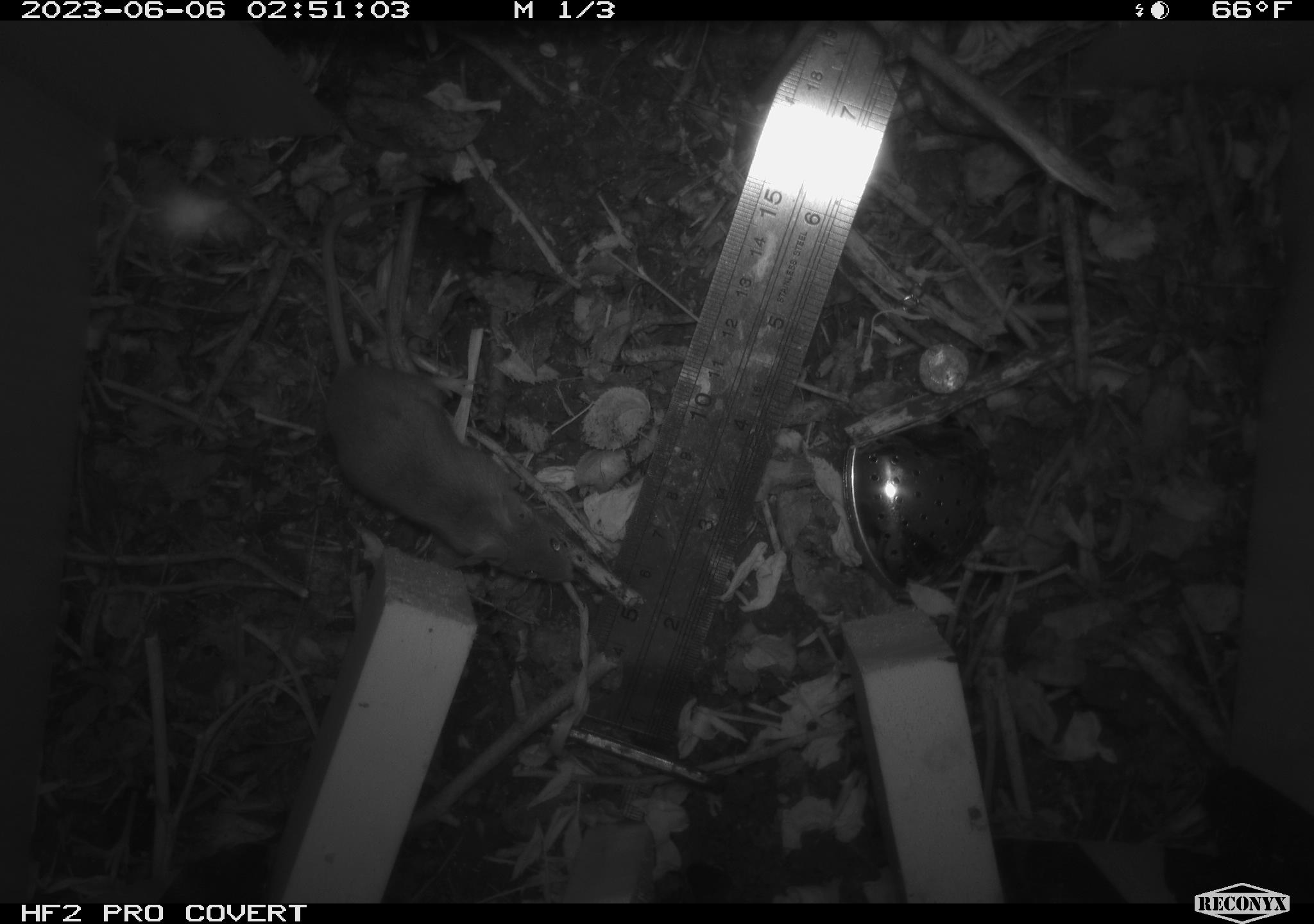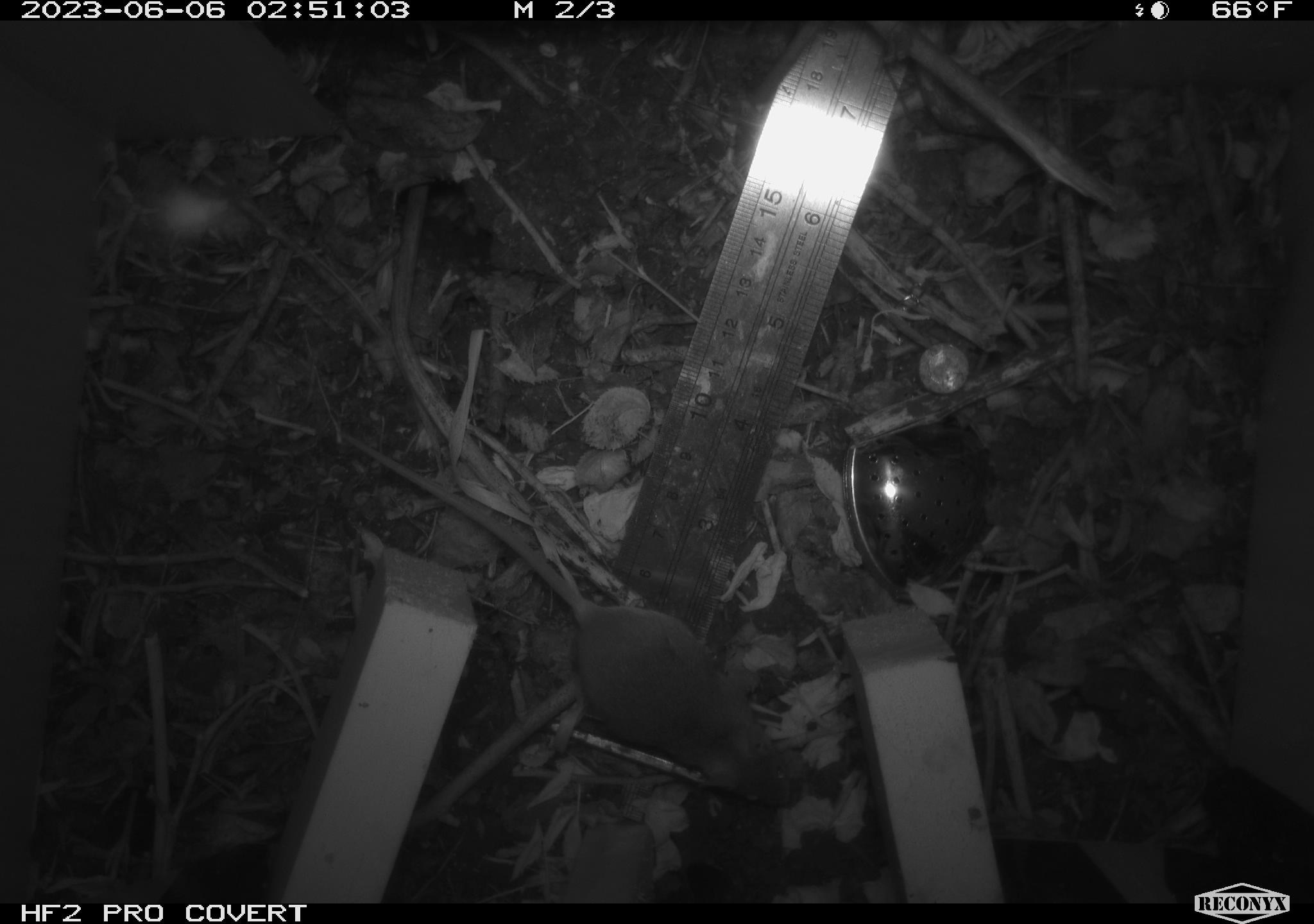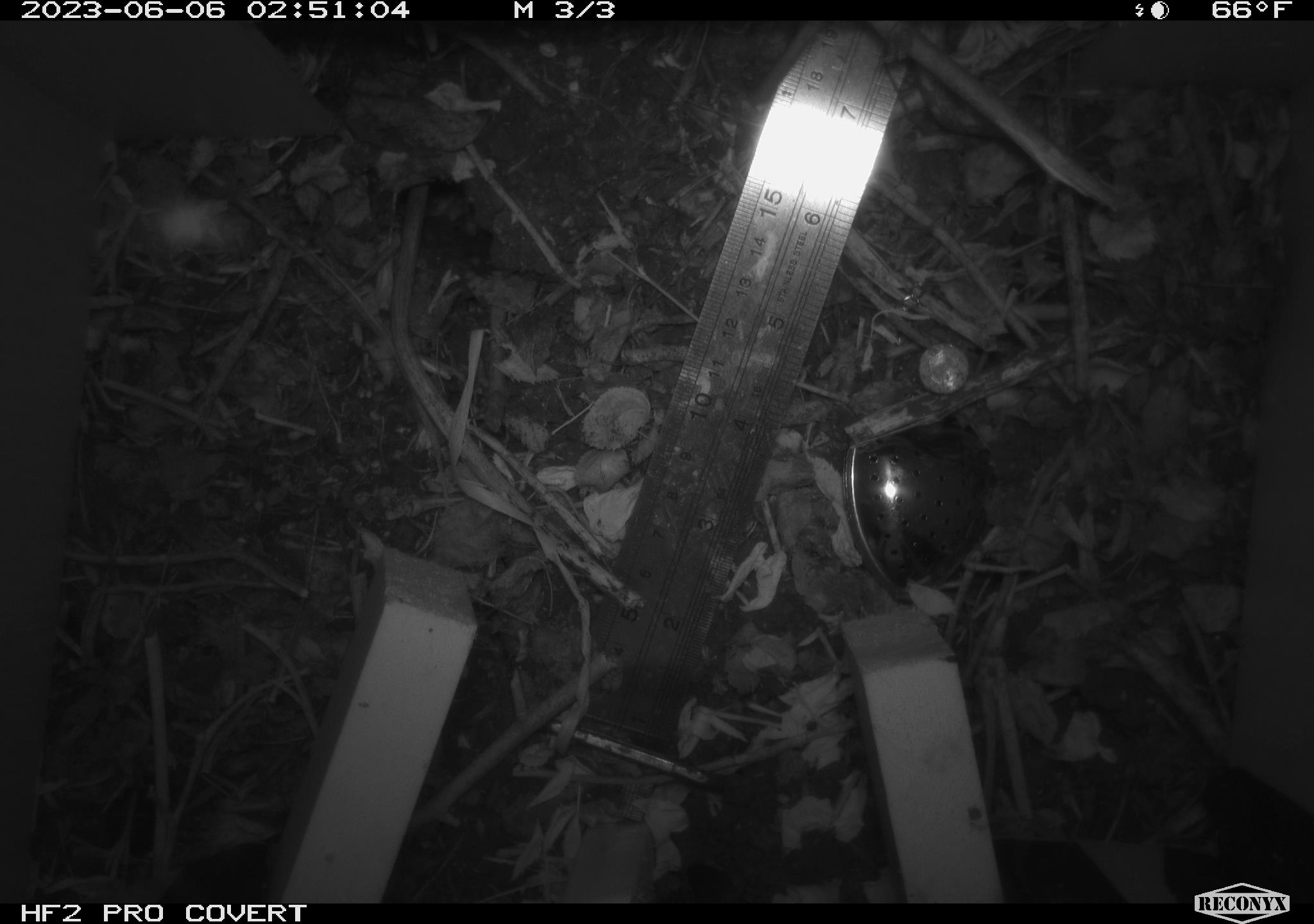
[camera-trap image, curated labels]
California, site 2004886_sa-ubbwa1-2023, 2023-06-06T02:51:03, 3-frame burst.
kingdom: Animalia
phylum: Chordata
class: Mammalia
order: Rodentia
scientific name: Rodentia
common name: rodent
Rodent (Rodentia).